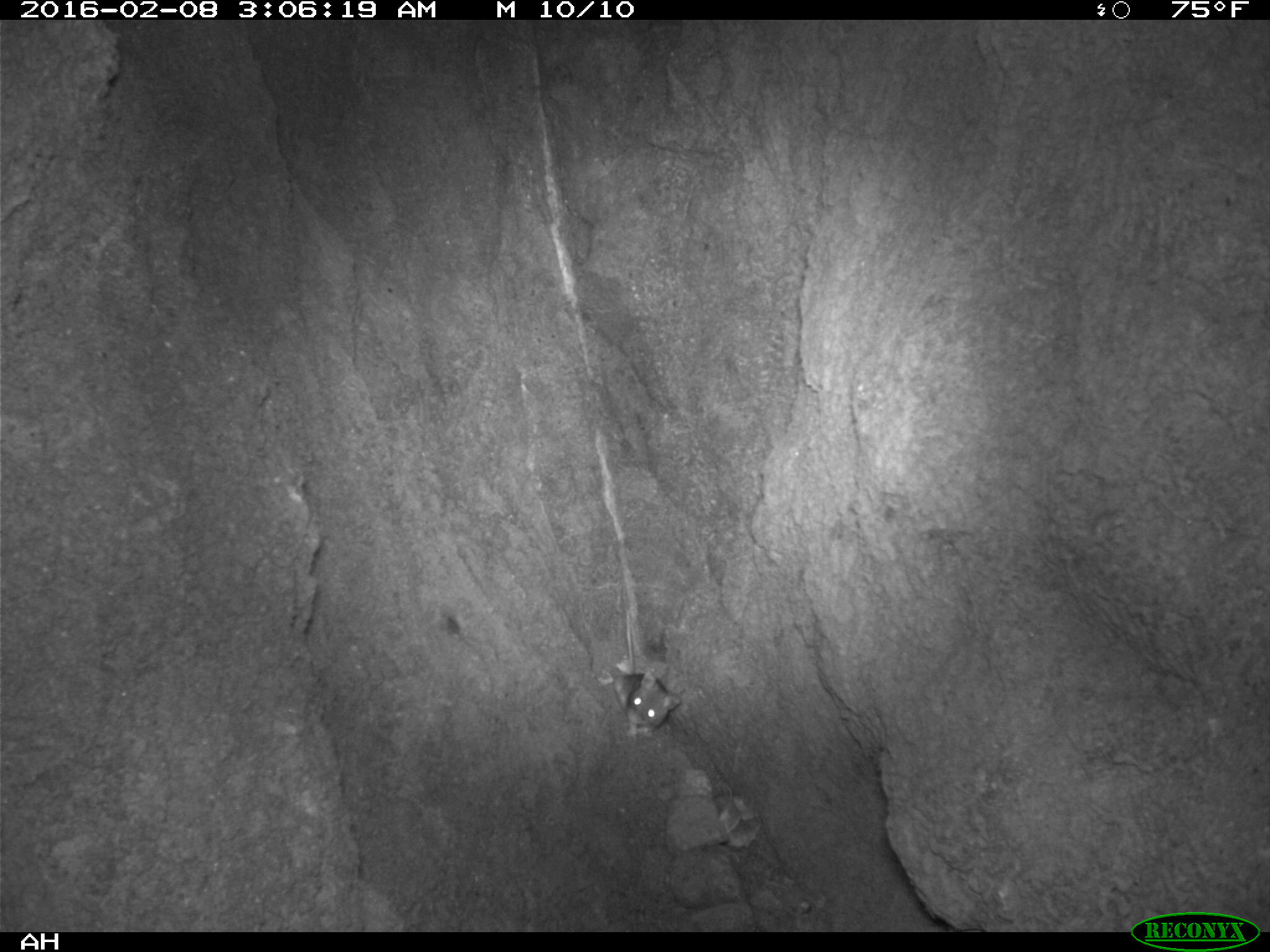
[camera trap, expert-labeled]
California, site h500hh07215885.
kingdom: Animalia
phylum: Chordata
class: Mammalia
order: Rodentia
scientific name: Rodentia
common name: rodent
Rodent (Rodentia).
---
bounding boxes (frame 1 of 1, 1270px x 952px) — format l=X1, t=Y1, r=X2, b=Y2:
rodent: l=598, t=609, r=680, b=740